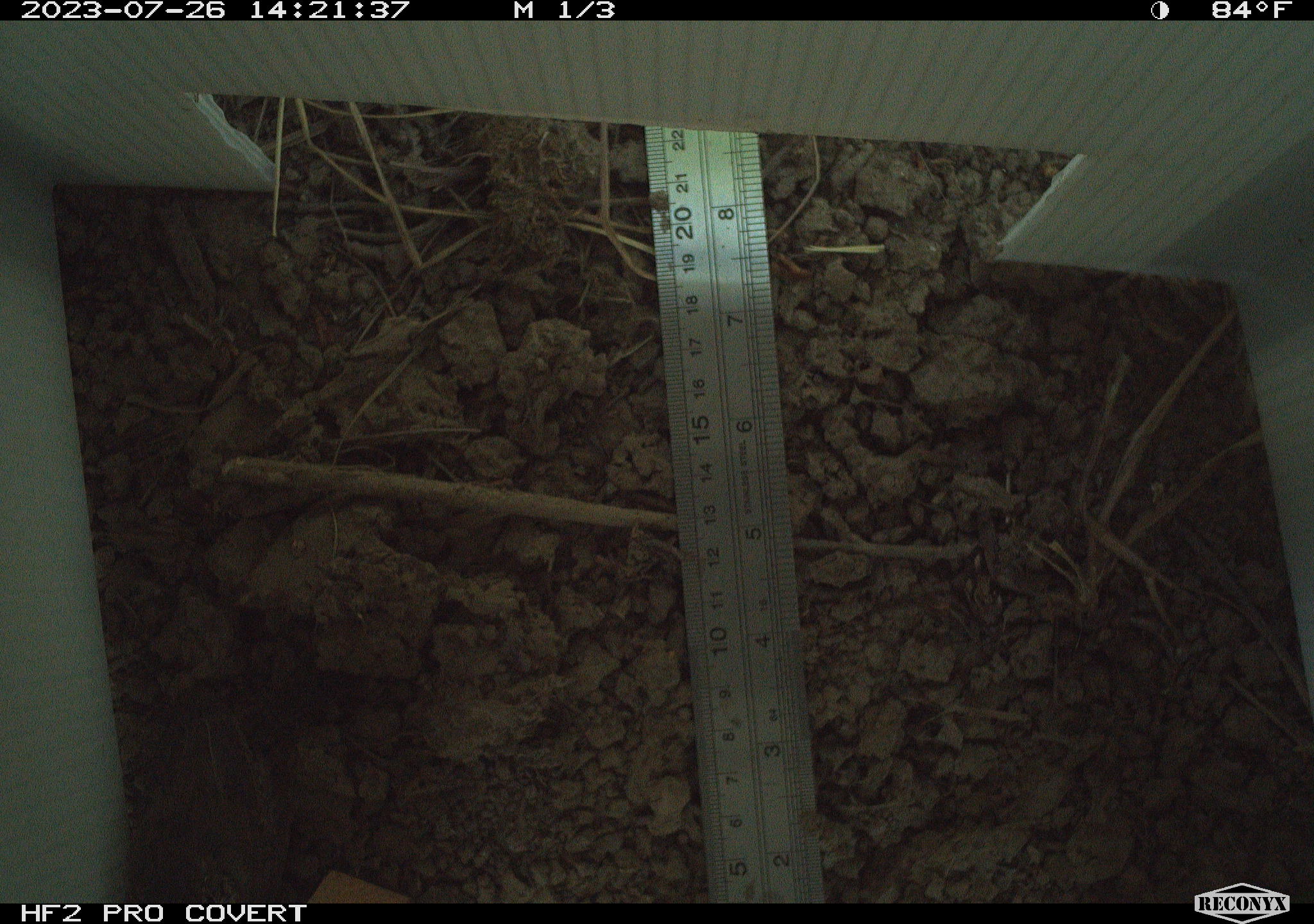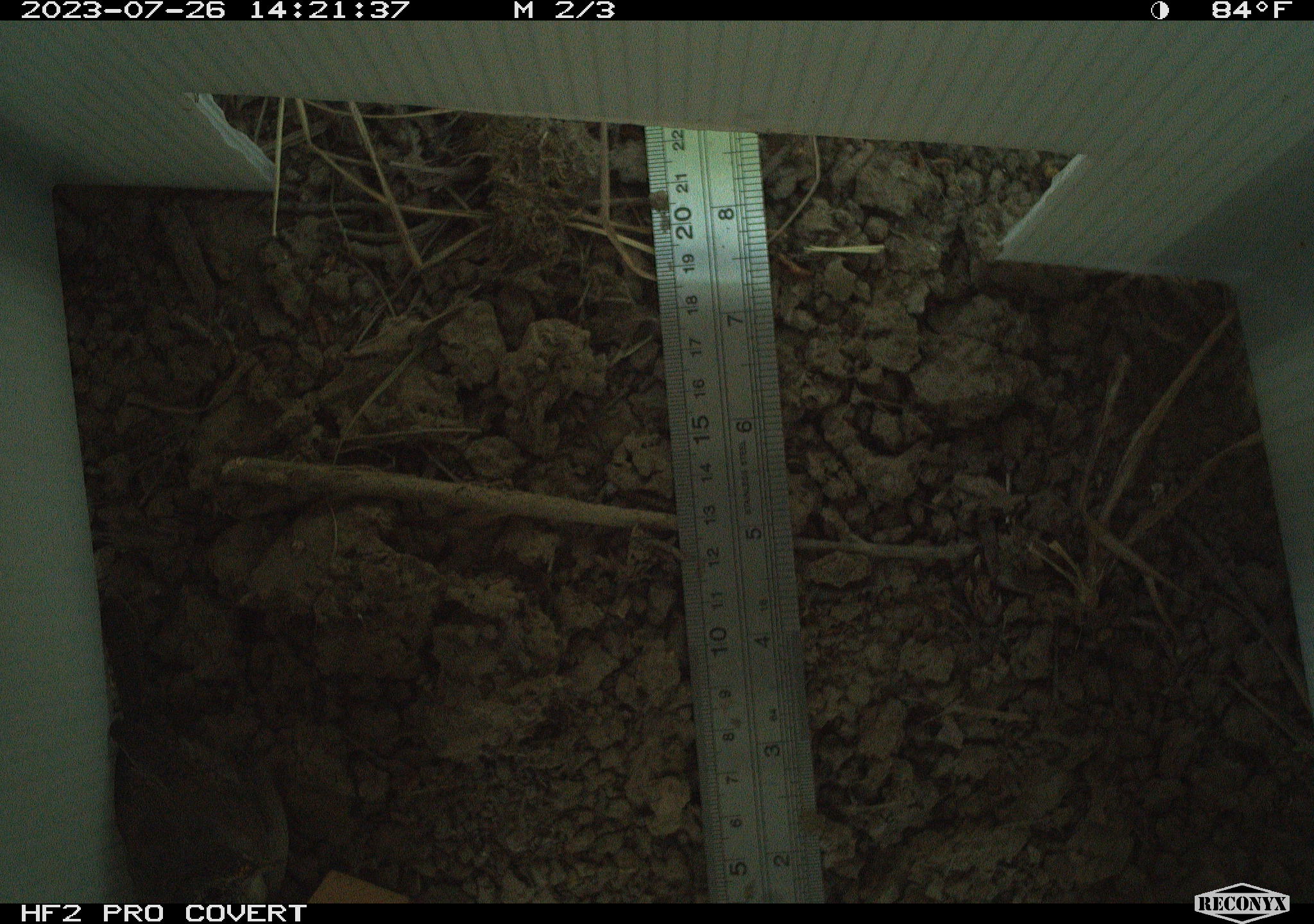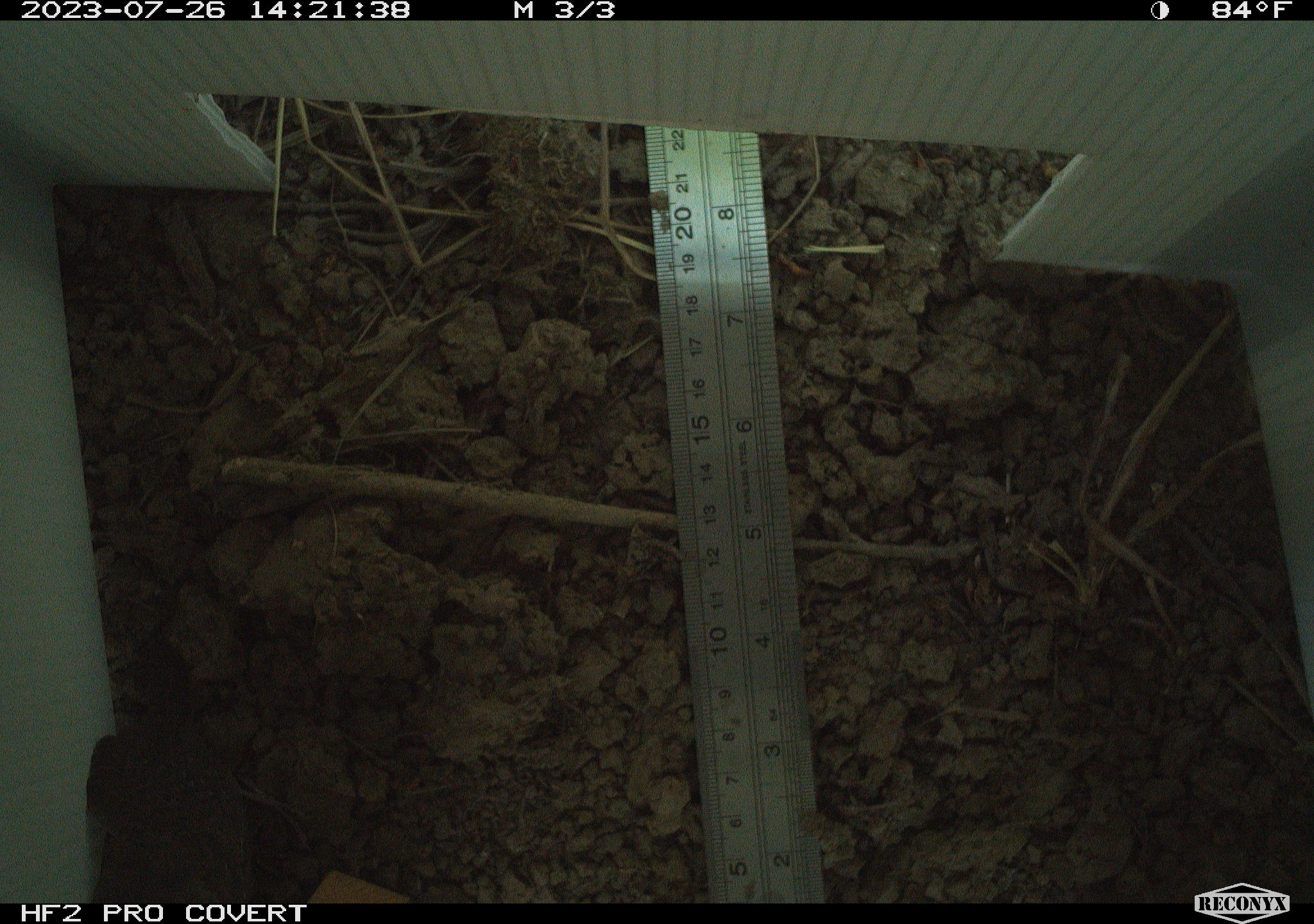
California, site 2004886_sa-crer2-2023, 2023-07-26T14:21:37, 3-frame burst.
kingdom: Animalia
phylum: Chordata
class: Aves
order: Passeriformes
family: Troglodytidae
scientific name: Troglodytidae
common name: wren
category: troglodytidae family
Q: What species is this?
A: Troglodytidae family (wren) (Troglodytidae).